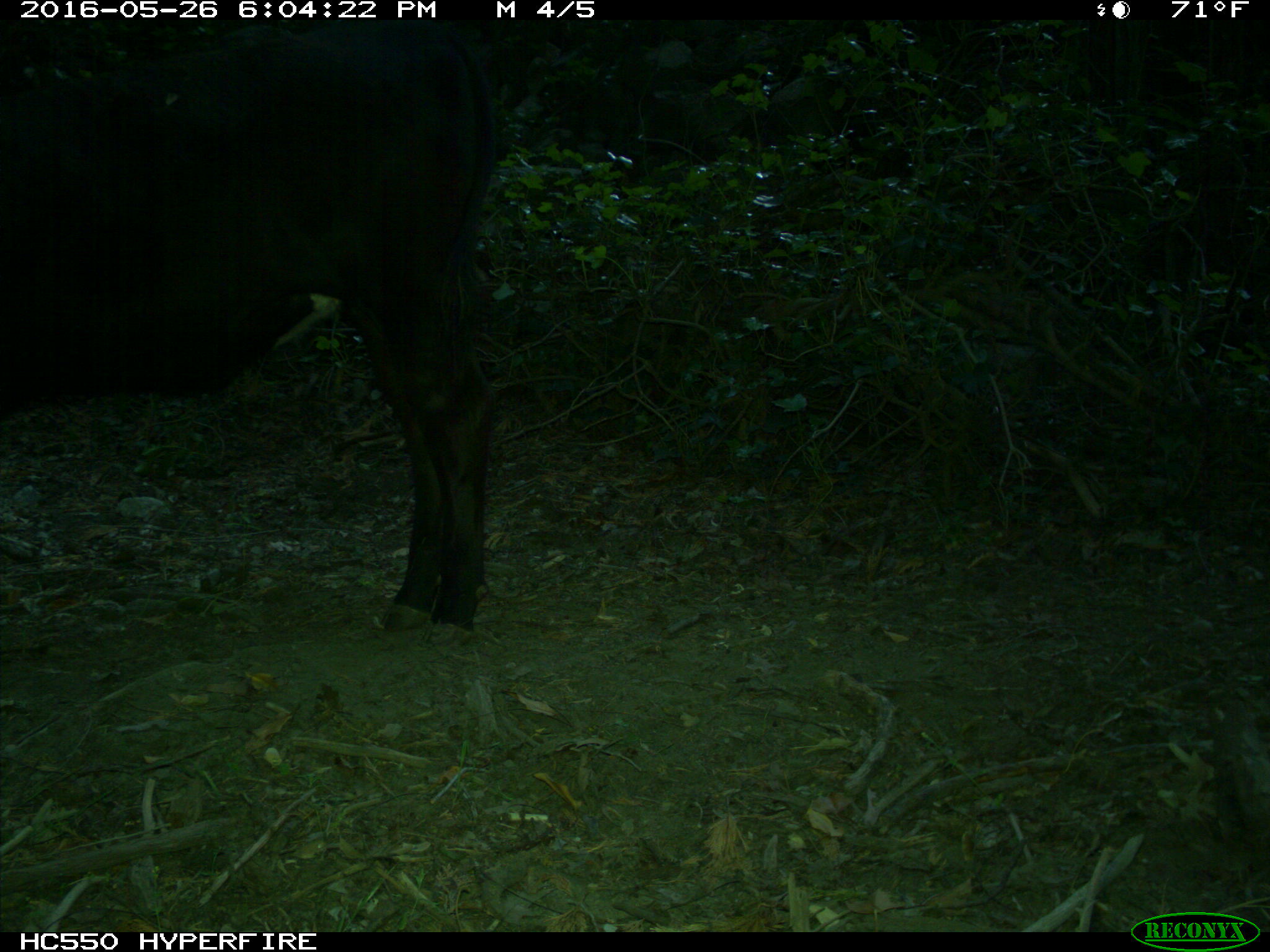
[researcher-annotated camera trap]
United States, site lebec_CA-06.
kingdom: Animalia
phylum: Chordata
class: Mammalia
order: Artiodactyla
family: Bovidae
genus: Bos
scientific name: Bos taurus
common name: domestic cow